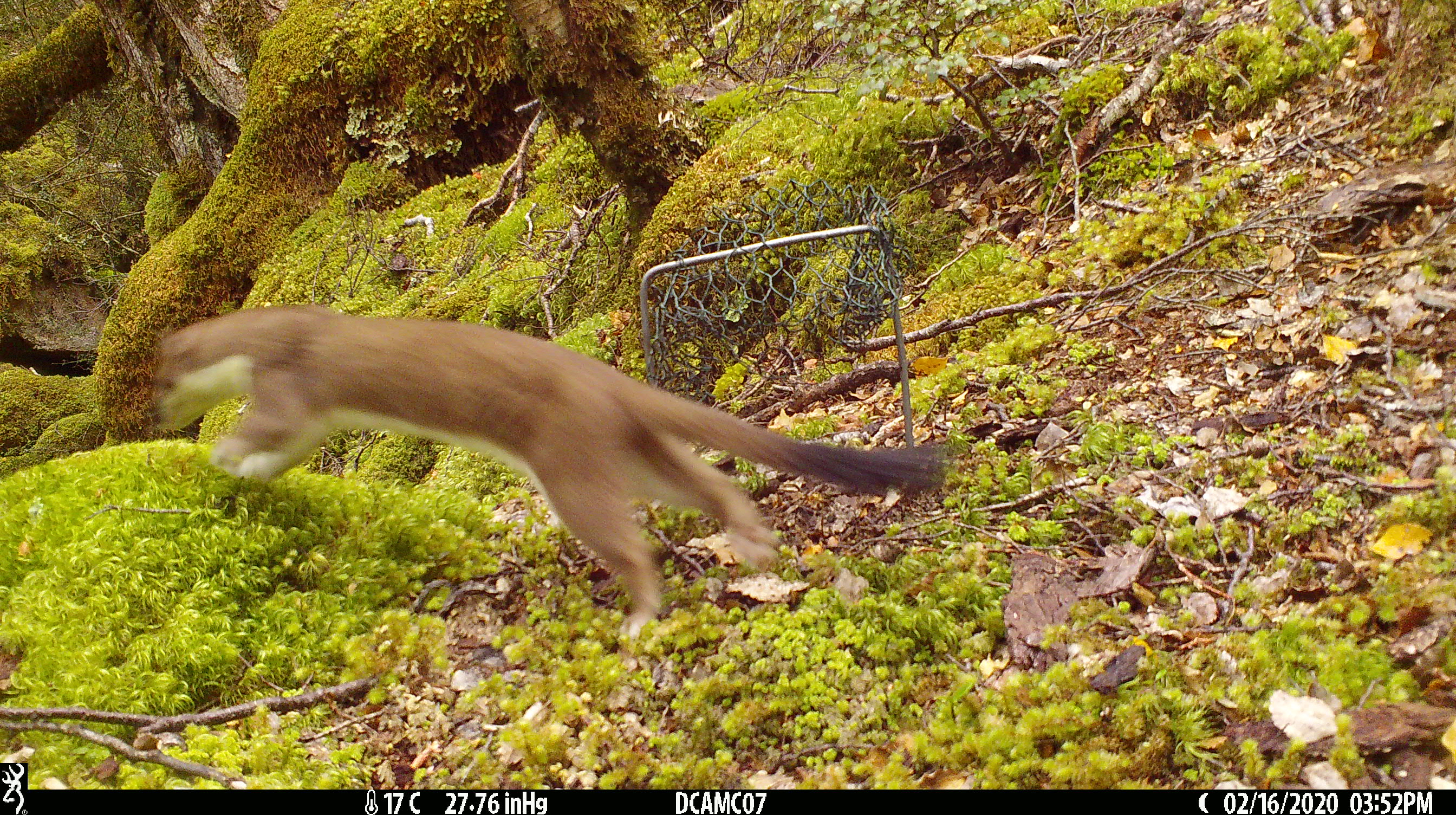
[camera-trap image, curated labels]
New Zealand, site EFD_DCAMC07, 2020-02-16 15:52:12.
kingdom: Animalia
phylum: Chordata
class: Mammalia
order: Carnivora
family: Mustelidae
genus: Mustela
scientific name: Mustela erminea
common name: stoat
Stoat (Mustela erminea).